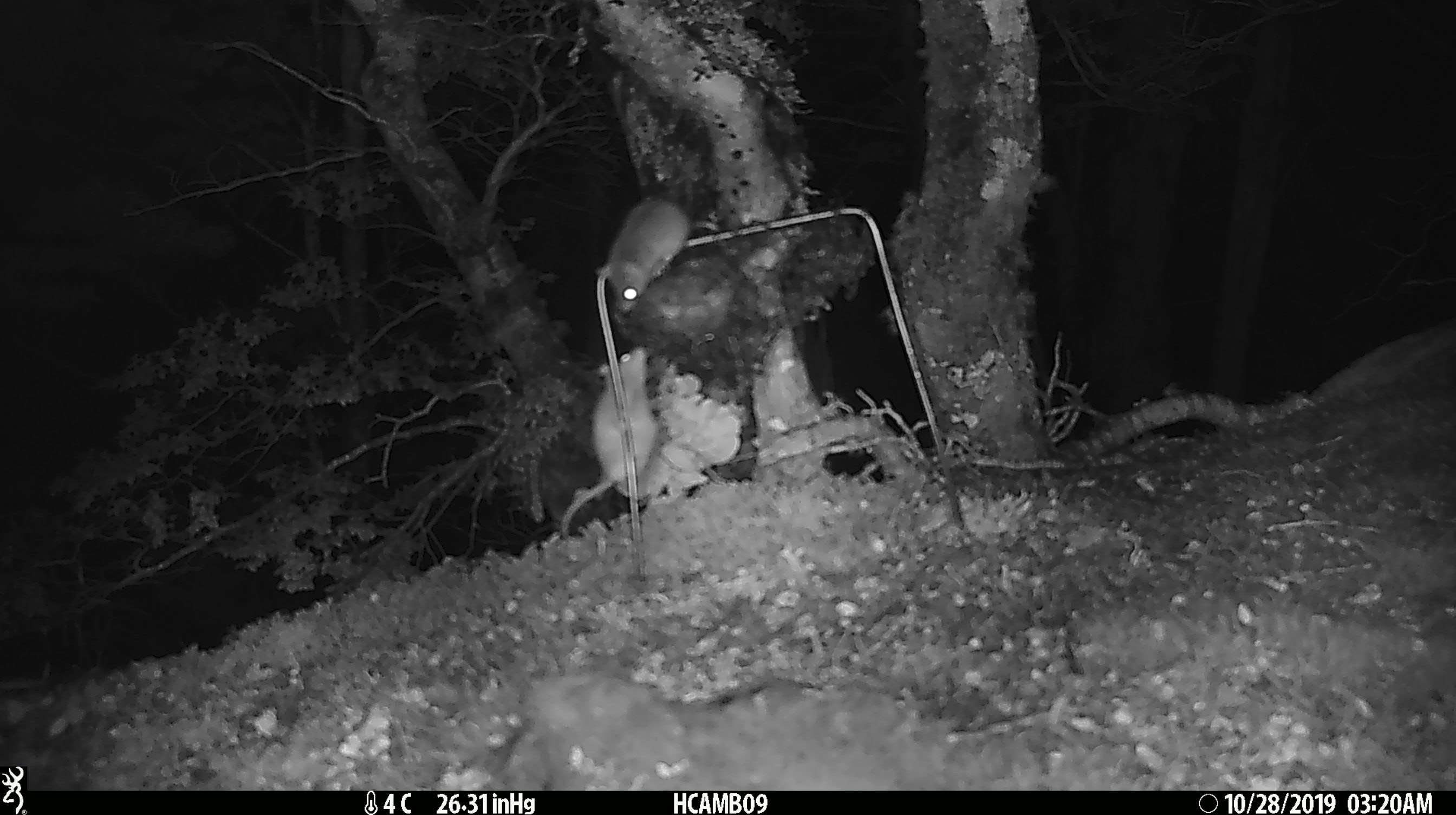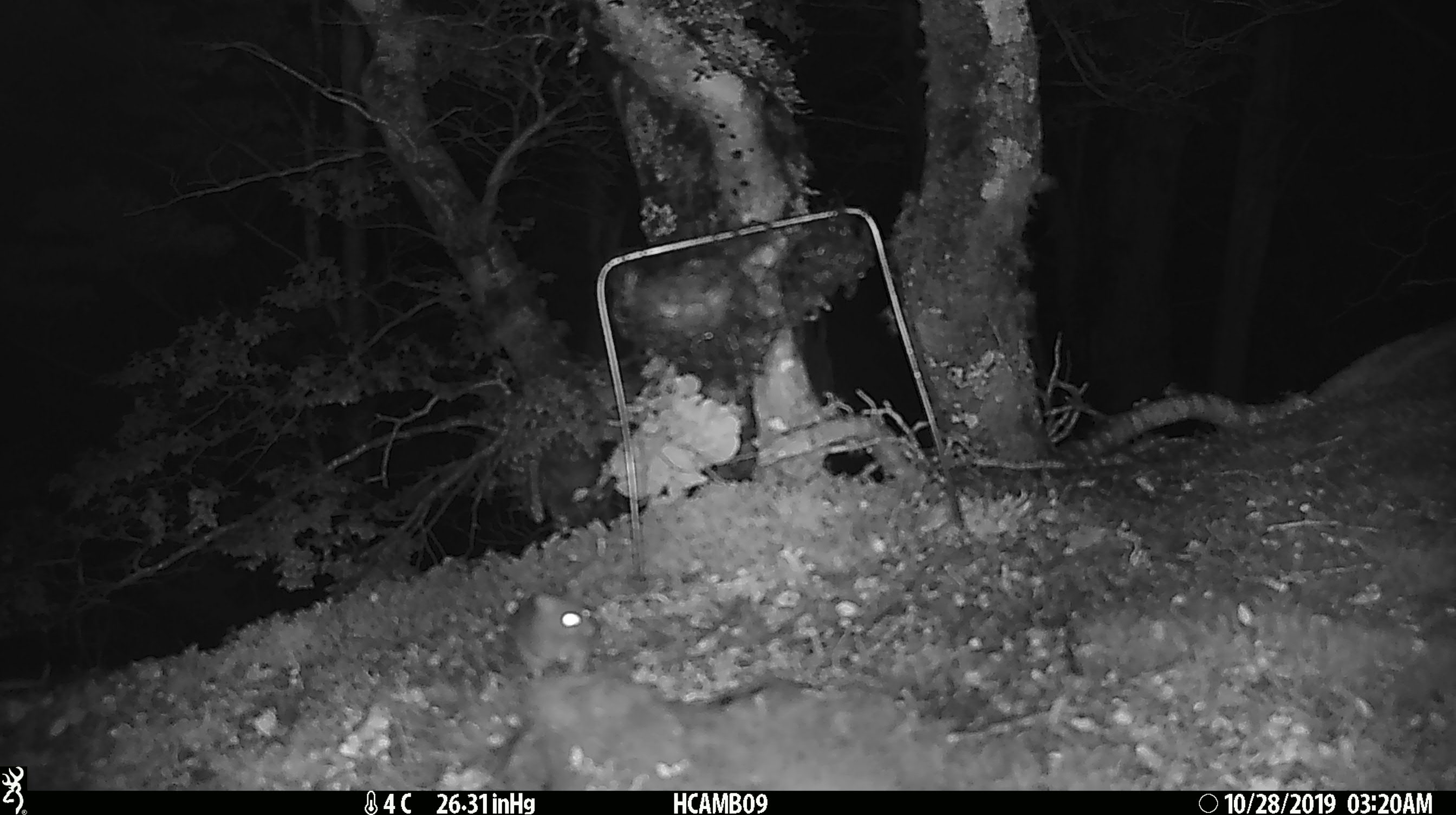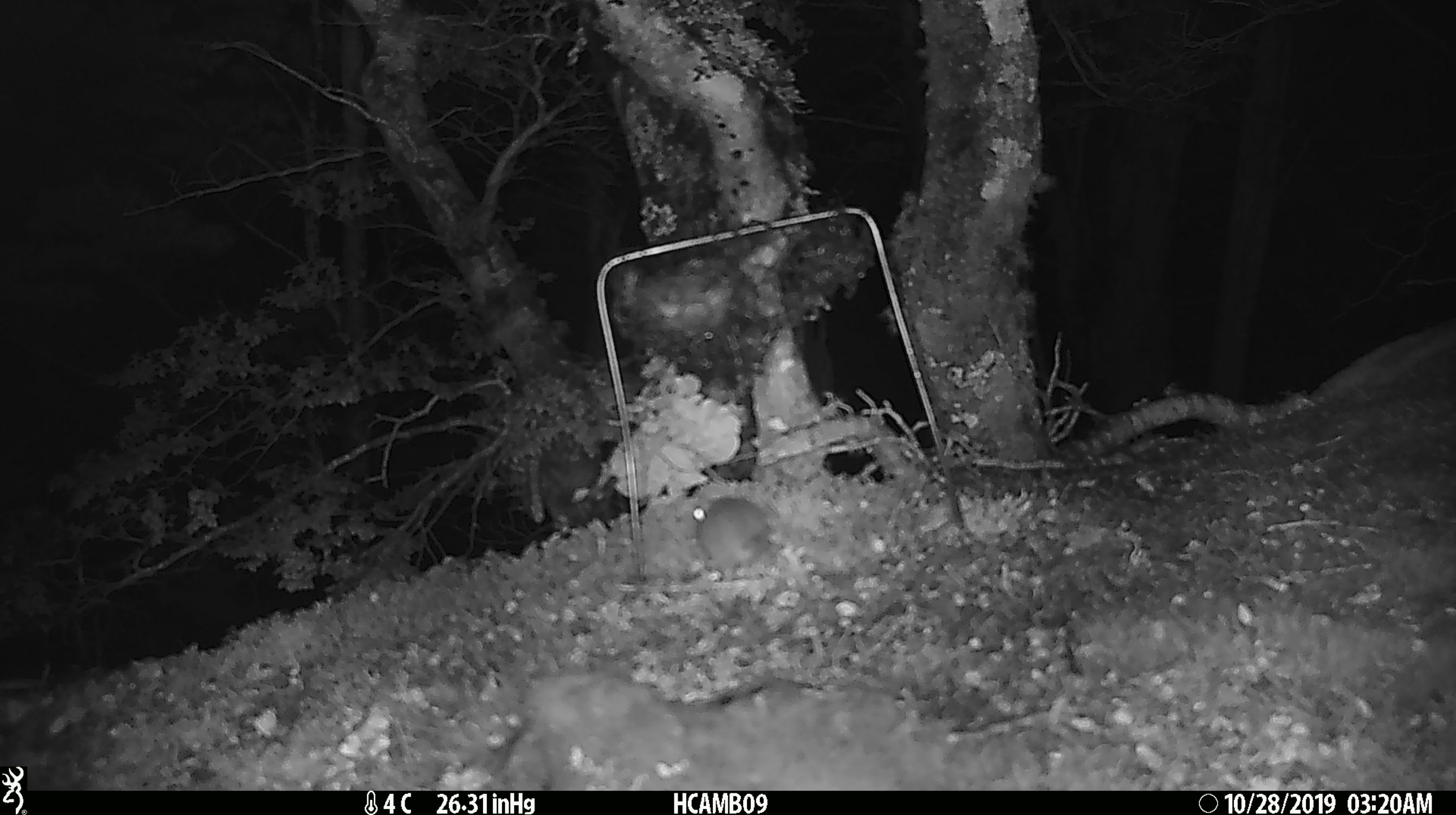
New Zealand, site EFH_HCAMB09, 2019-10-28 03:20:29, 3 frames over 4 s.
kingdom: Animalia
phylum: Chordata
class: Mammalia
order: Rodentia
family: Muridae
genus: Mus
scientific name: Mus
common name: mouse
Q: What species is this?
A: Mouse (Mus).